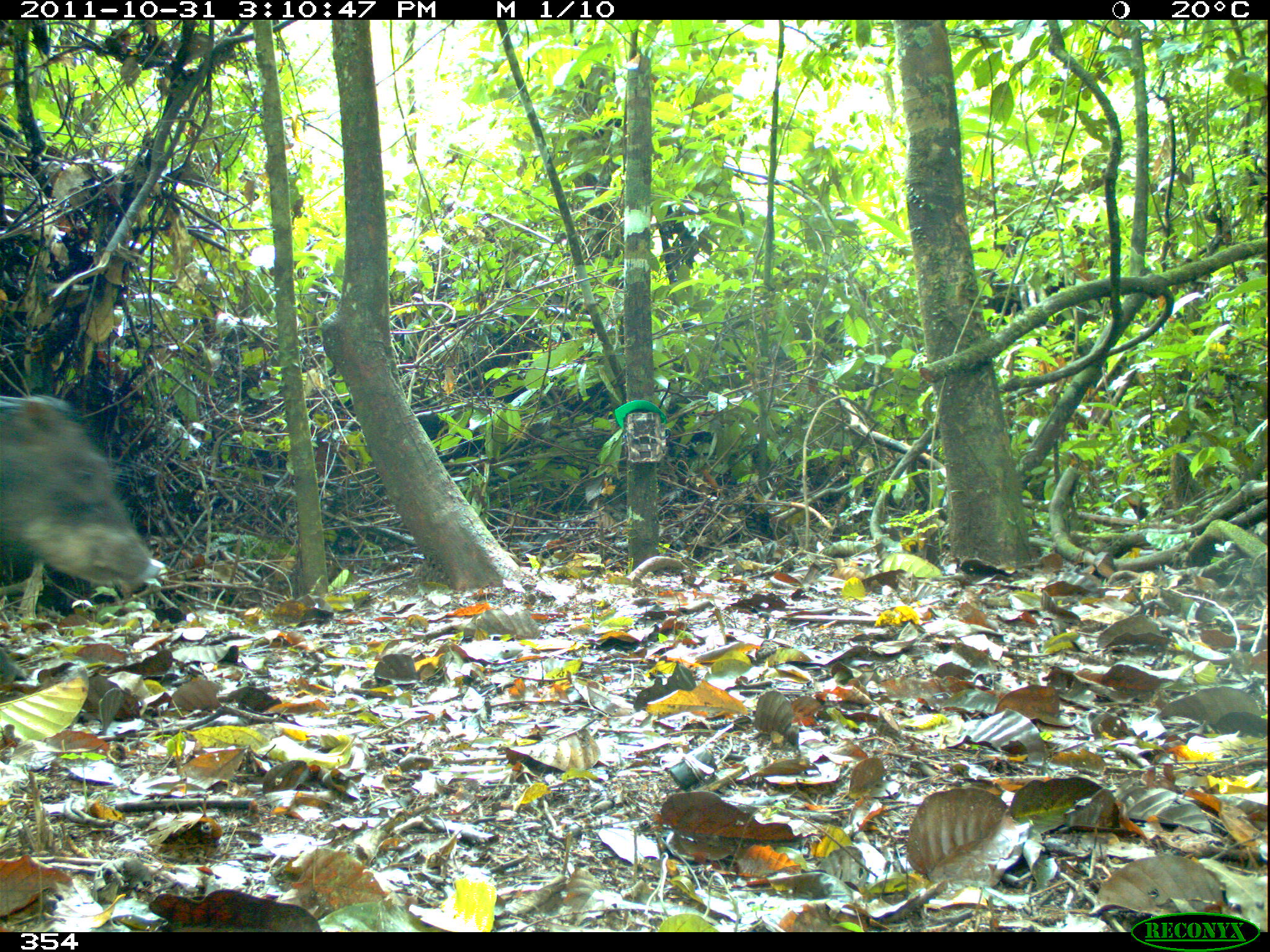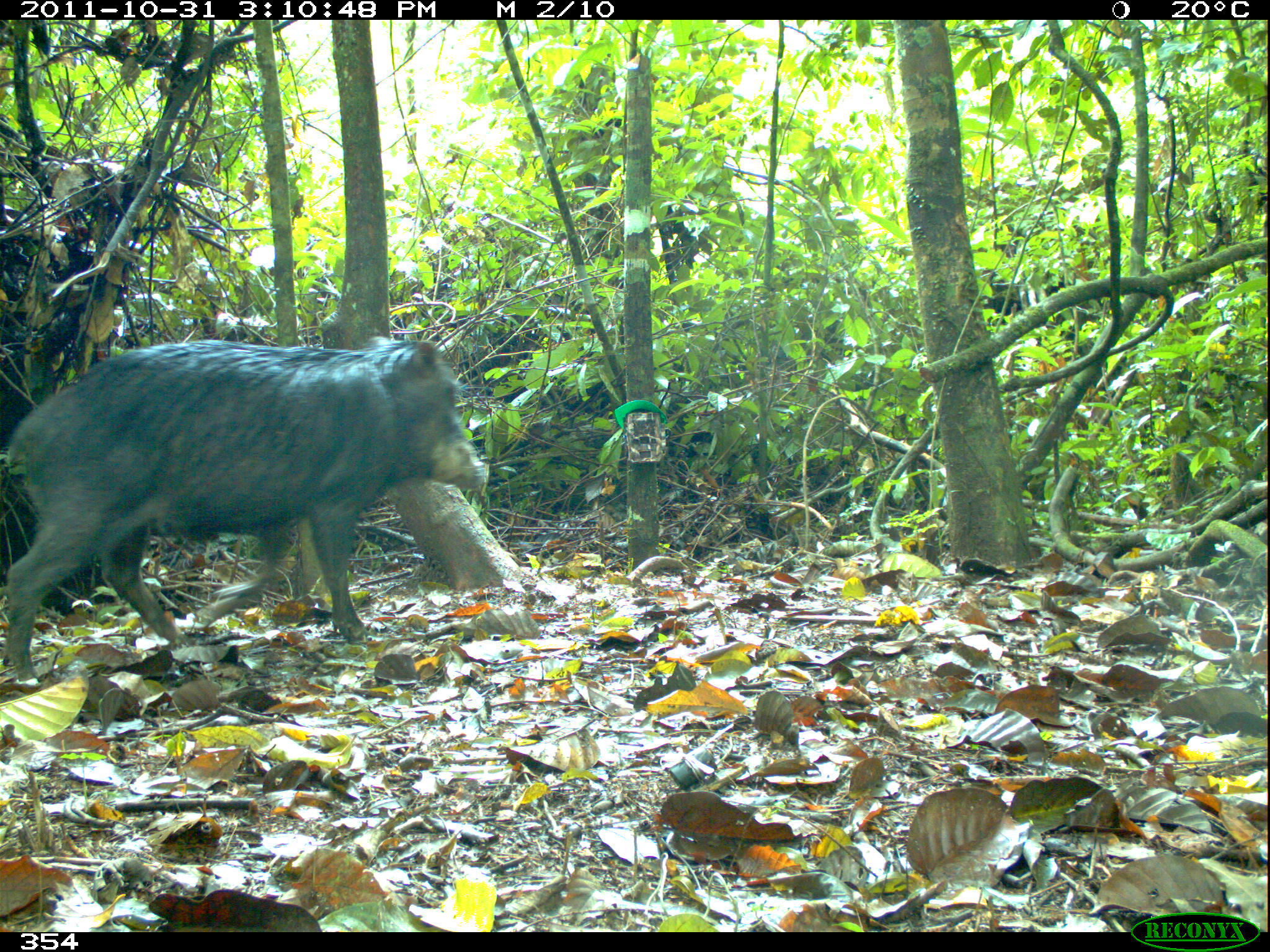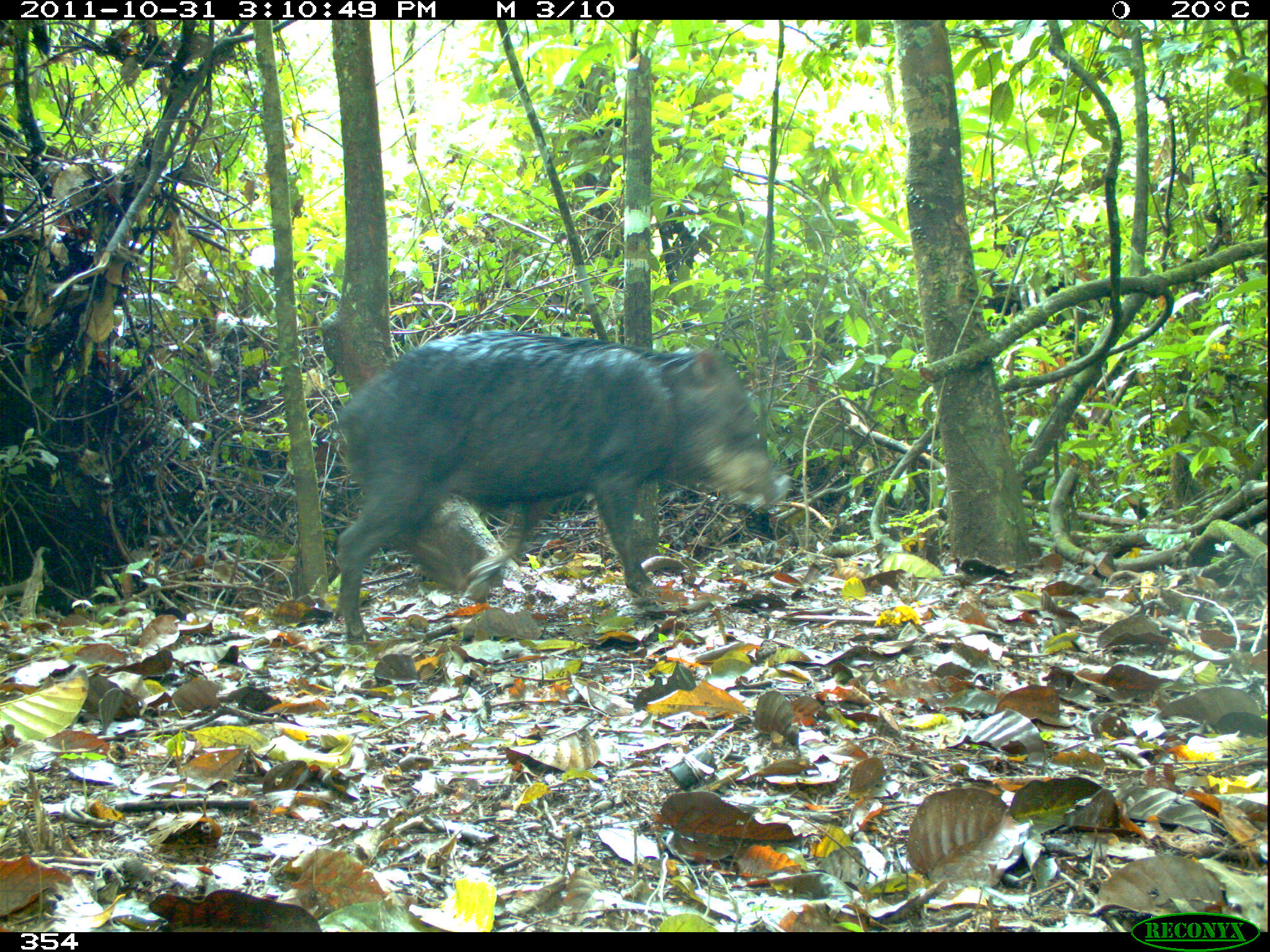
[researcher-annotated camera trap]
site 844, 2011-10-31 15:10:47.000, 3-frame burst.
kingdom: Animalia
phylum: Chordata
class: Mammalia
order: Artiodactyla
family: Tayassuidae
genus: Tayassu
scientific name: Tayassu pecari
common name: white-lipped peccary